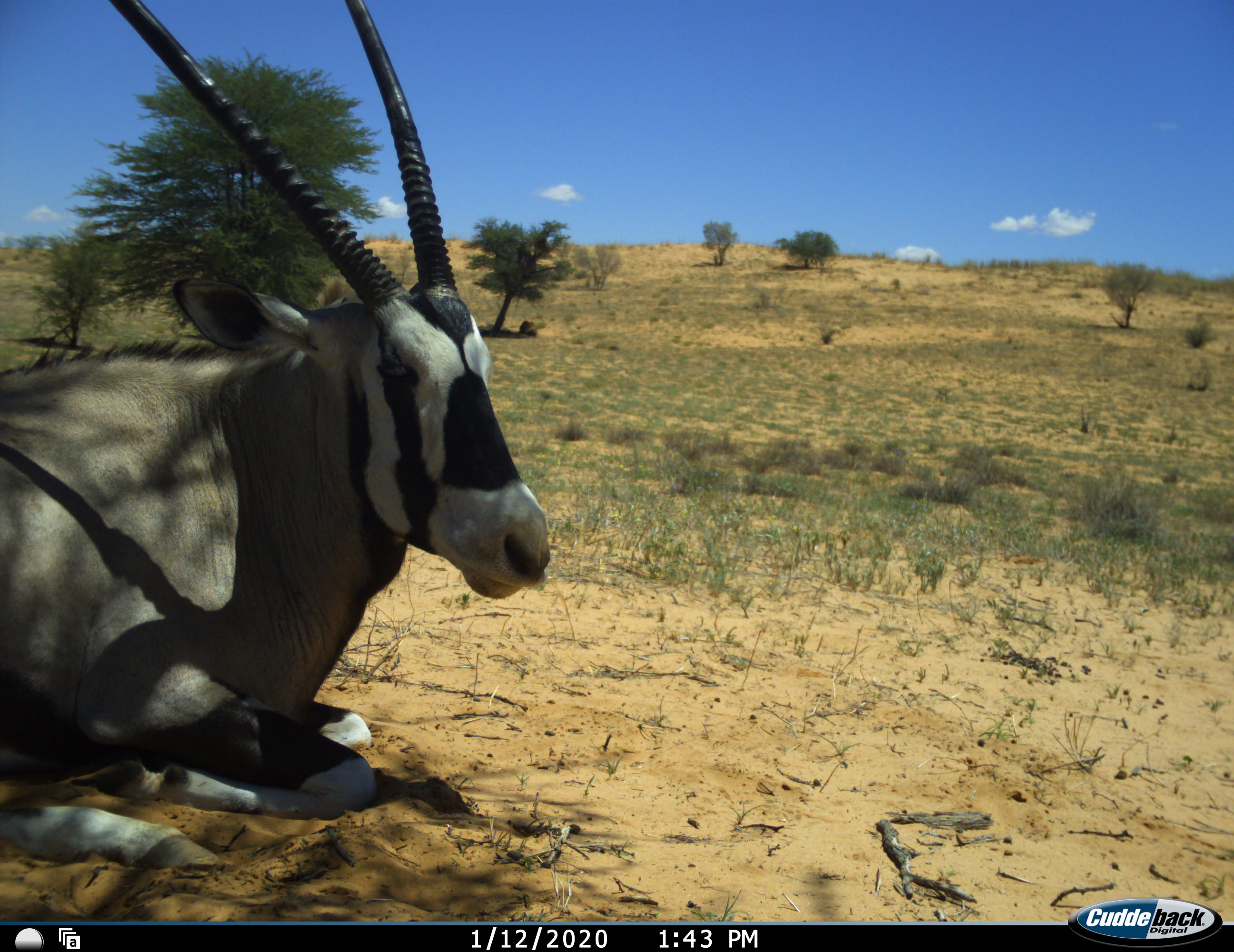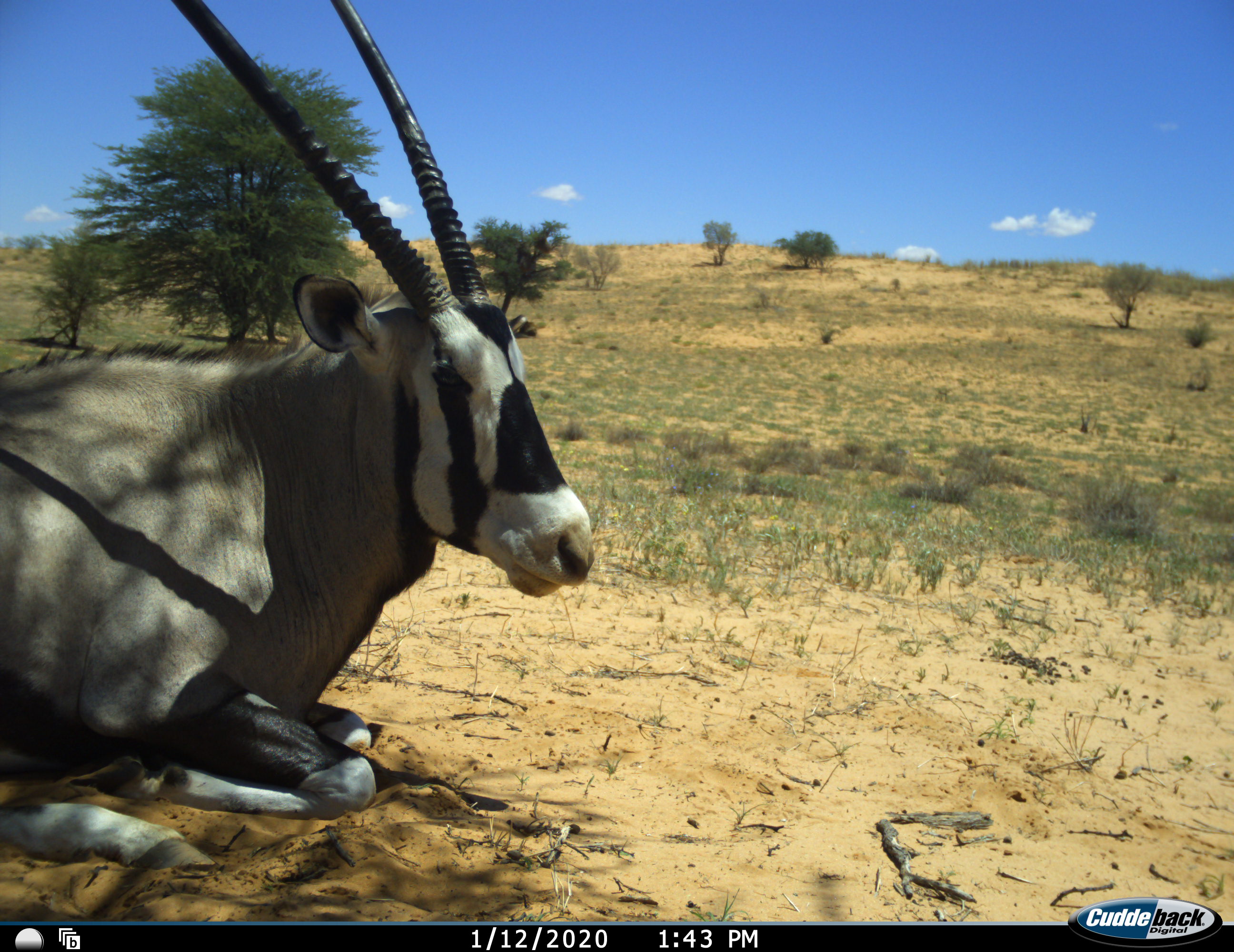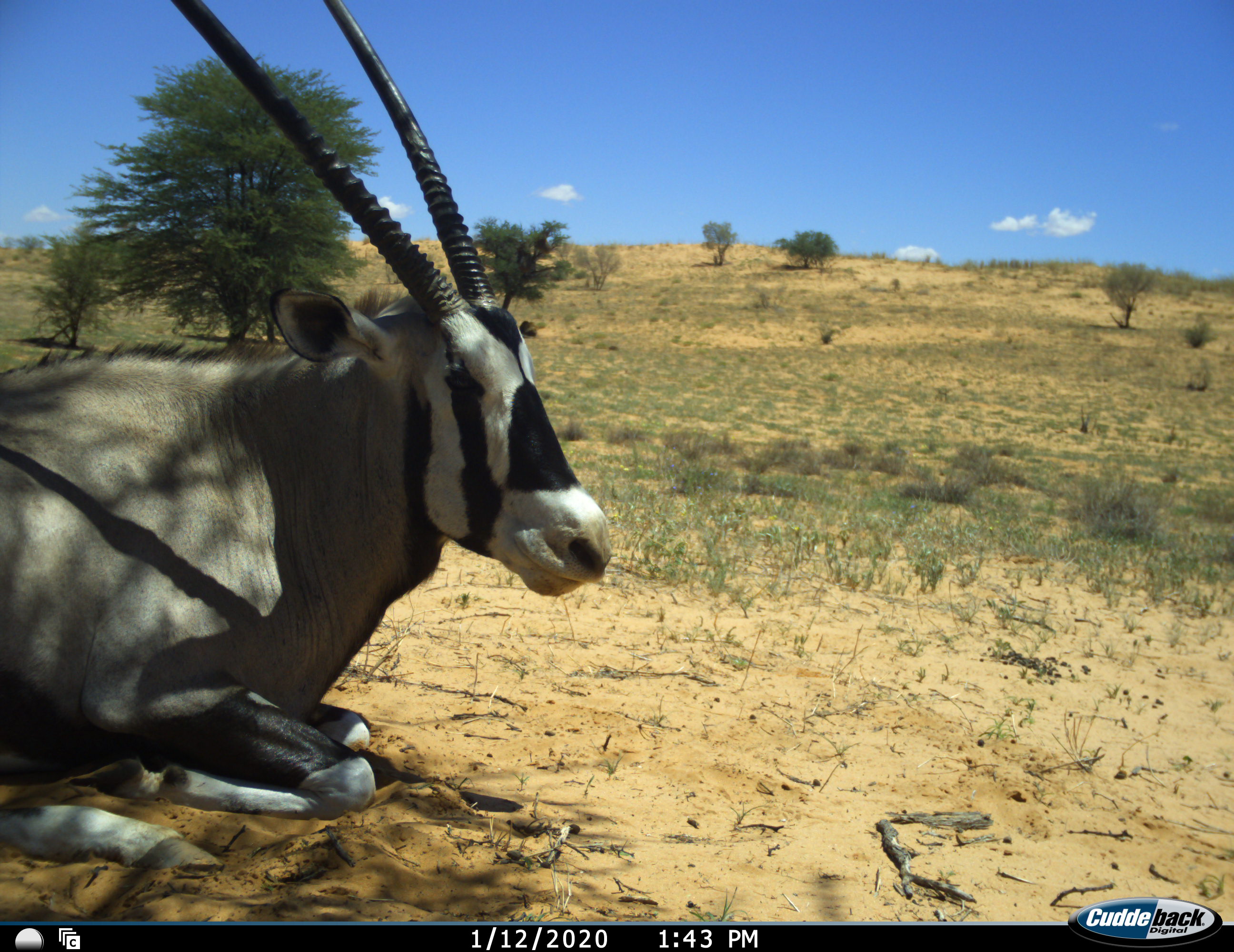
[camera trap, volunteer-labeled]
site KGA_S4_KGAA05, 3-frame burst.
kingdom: Animalia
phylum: Chordata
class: Mammalia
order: Artiodactyla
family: Bovidae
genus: Oryx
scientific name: Oryx gazella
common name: gemsbok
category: oryx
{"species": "oryx (gemsbok) (Oryx gazella)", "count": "1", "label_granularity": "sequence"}